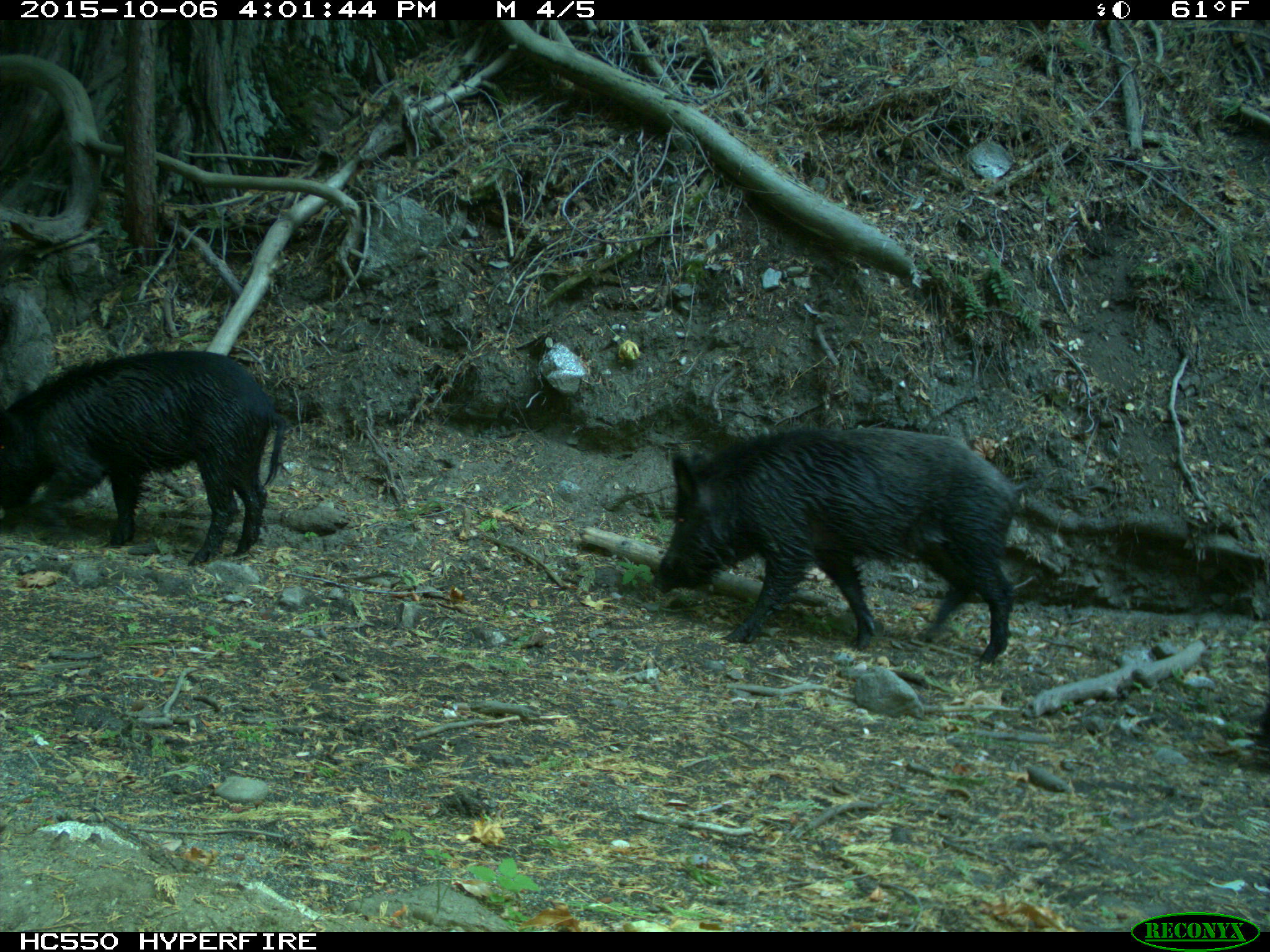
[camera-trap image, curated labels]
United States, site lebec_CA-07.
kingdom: Animalia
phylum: Chordata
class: Mammalia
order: Artiodactyla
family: Suidae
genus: Sus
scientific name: Sus scrofa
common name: wild boar